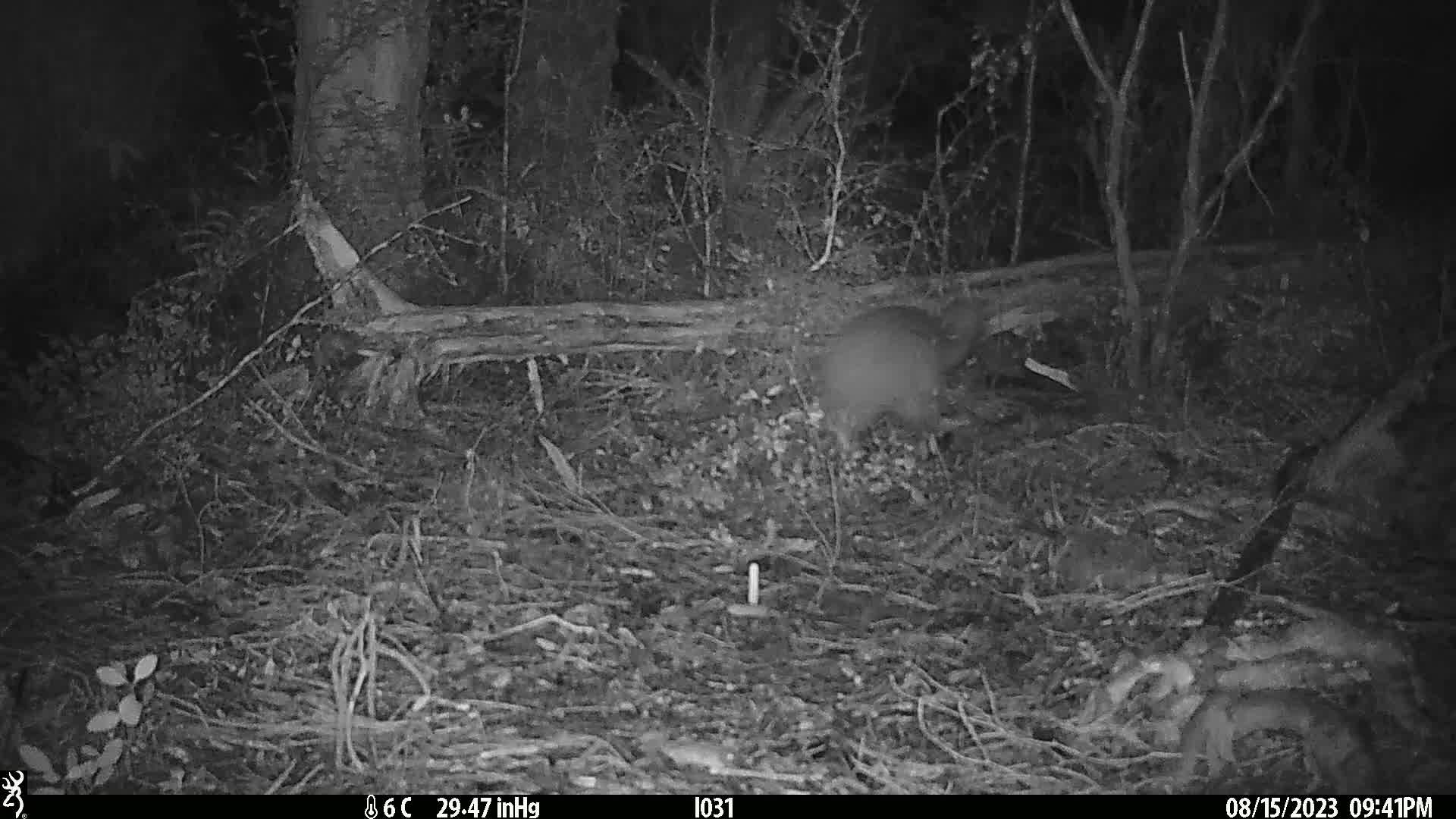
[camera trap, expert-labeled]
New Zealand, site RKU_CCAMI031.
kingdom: Animalia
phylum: Chordata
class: Aves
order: Apterygiformes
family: Apterygidae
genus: Apteryx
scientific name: Apteryx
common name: kiwi